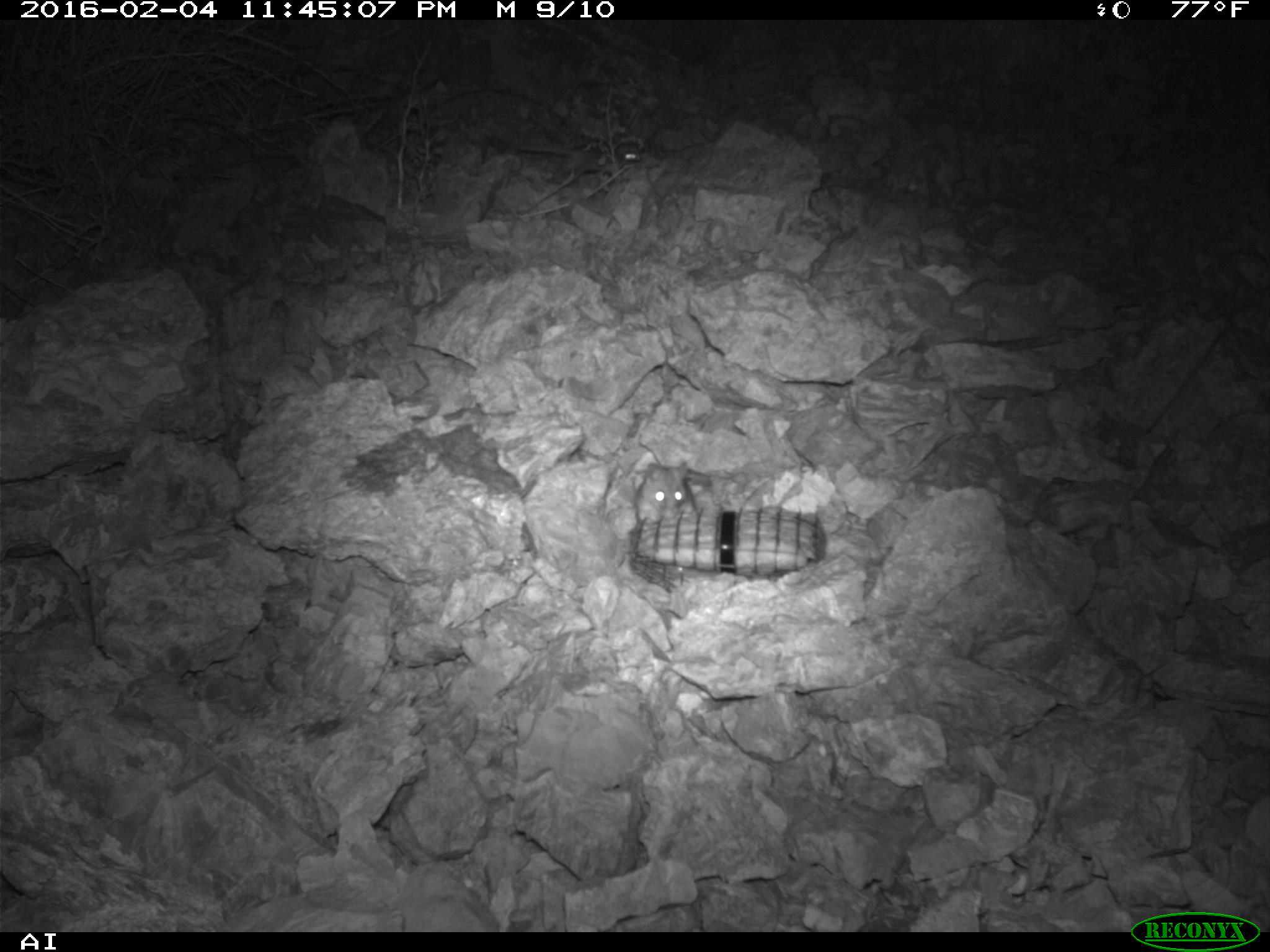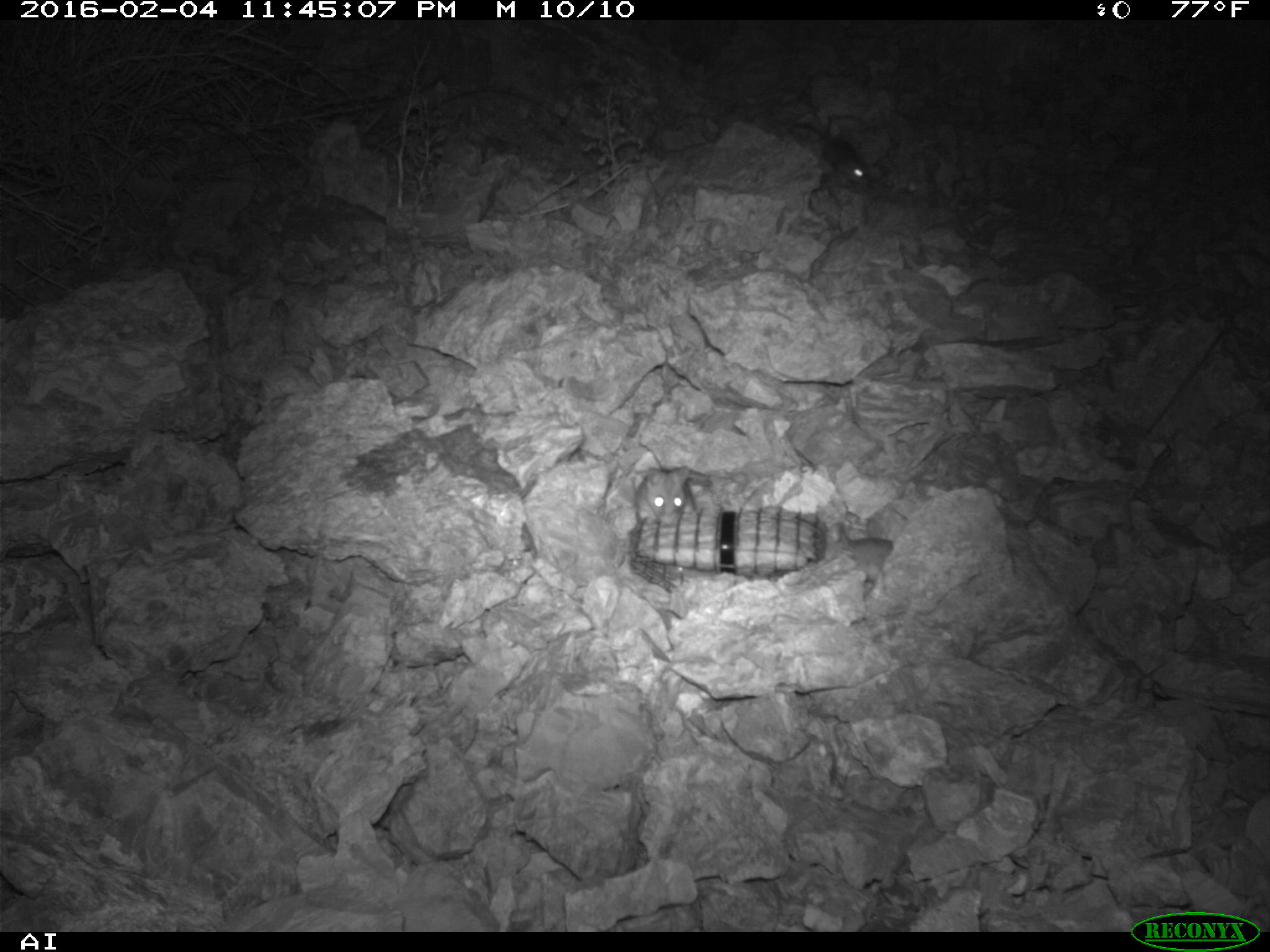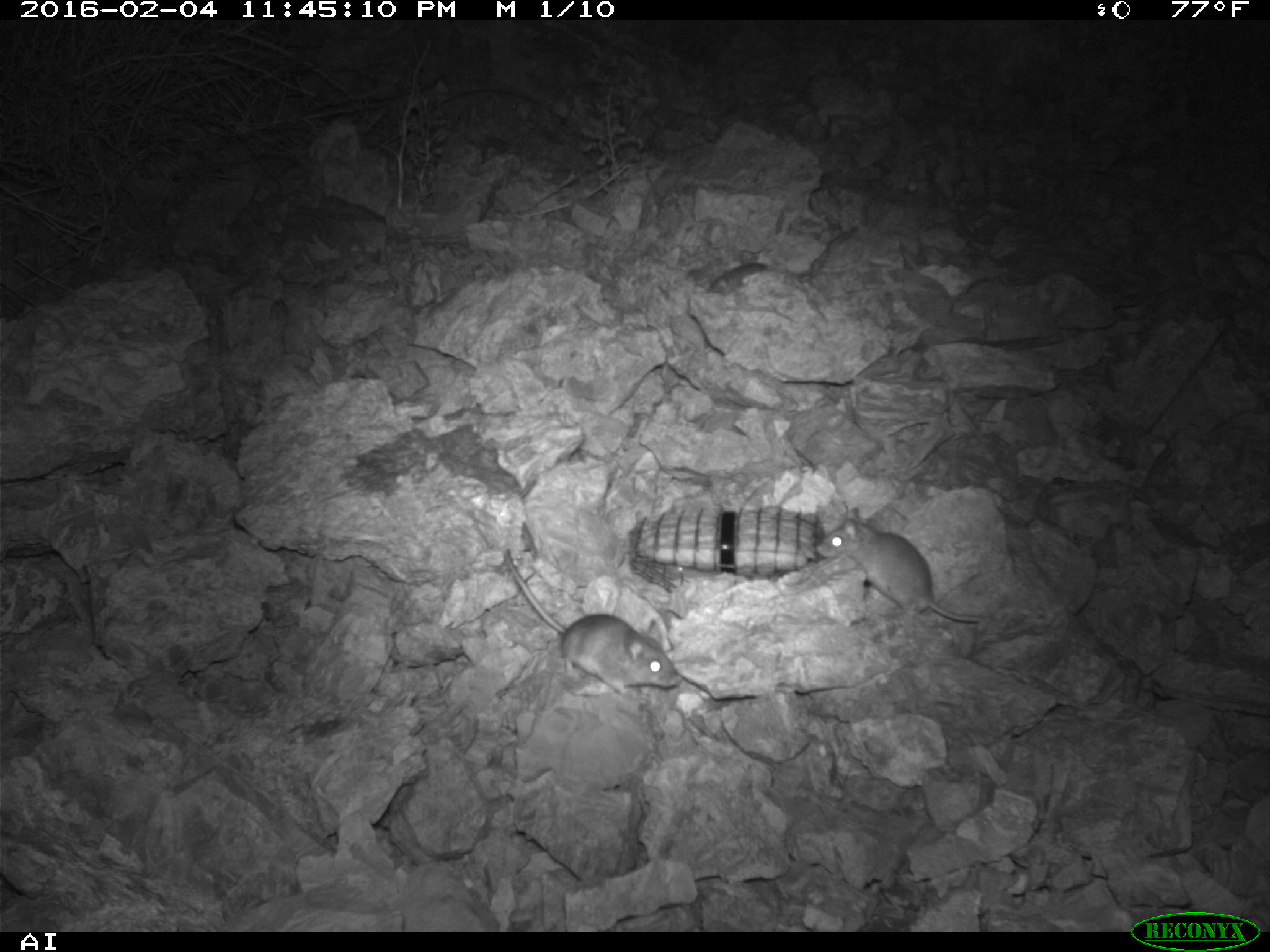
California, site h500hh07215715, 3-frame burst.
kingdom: Animalia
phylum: Chordata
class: Mammalia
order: Rodentia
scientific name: Rodentia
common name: rodent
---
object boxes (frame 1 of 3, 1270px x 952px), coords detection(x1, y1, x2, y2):
rodent: detection(514, 142, 640, 181); detection(634, 460, 696, 523)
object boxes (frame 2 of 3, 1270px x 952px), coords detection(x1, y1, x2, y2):
rodent: detection(793, 124, 872, 185); detection(629, 464, 690, 527); detection(832, 523, 893, 575)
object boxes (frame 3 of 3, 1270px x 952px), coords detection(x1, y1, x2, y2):
rodent: detection(504, 547, 680, 695); detection(815, 508, 990, 622); detection(708, 263, 767, 293)